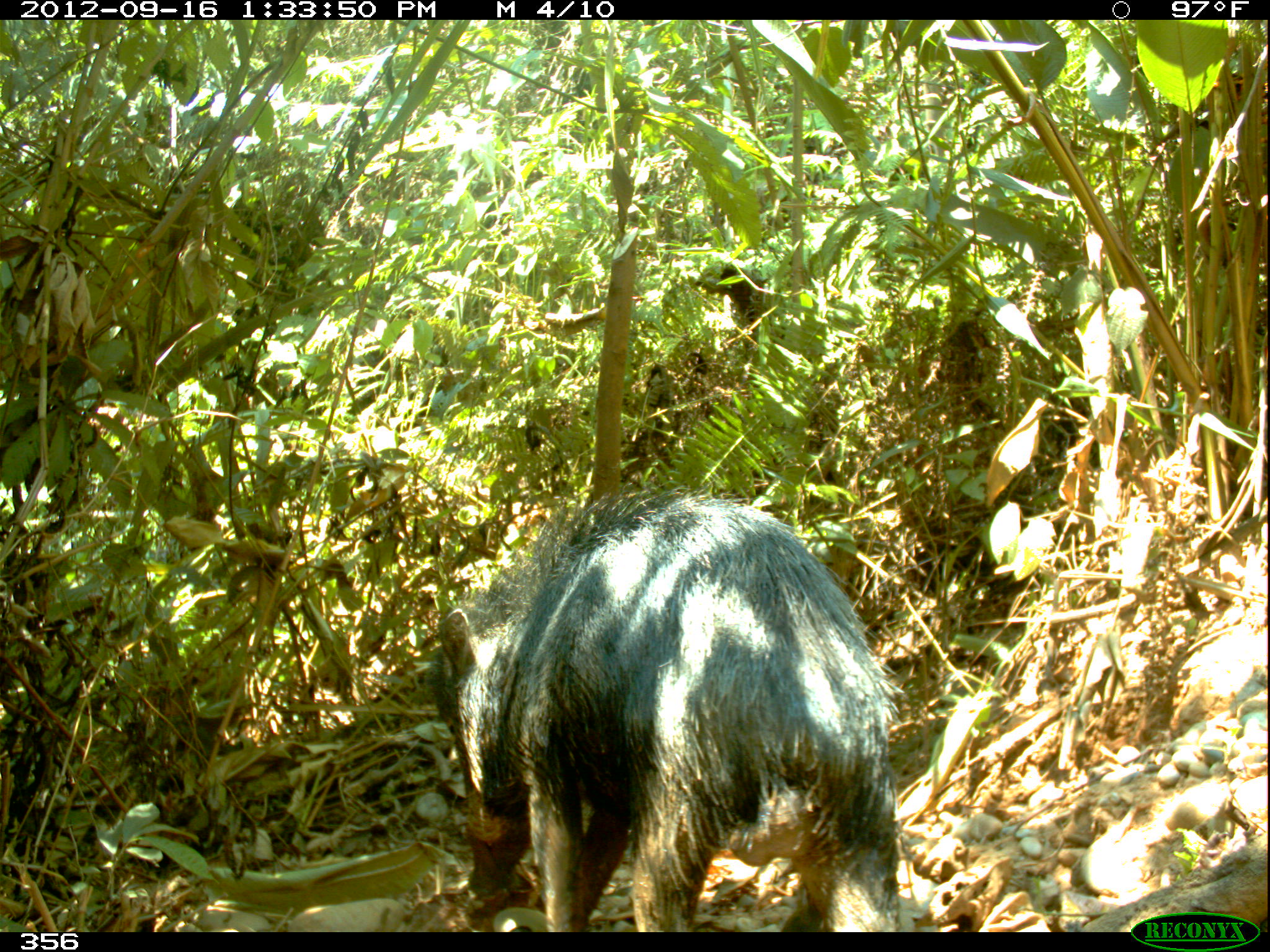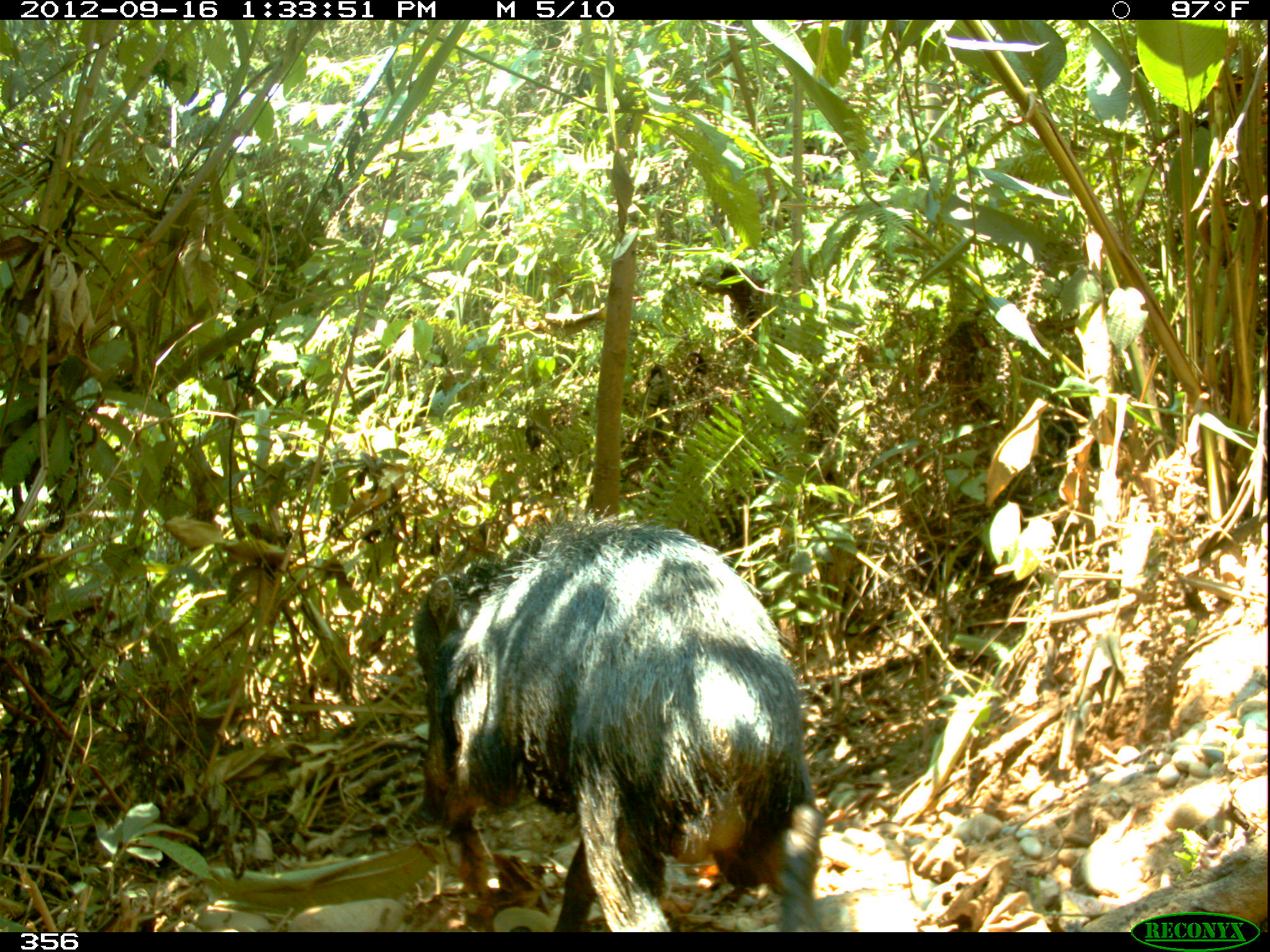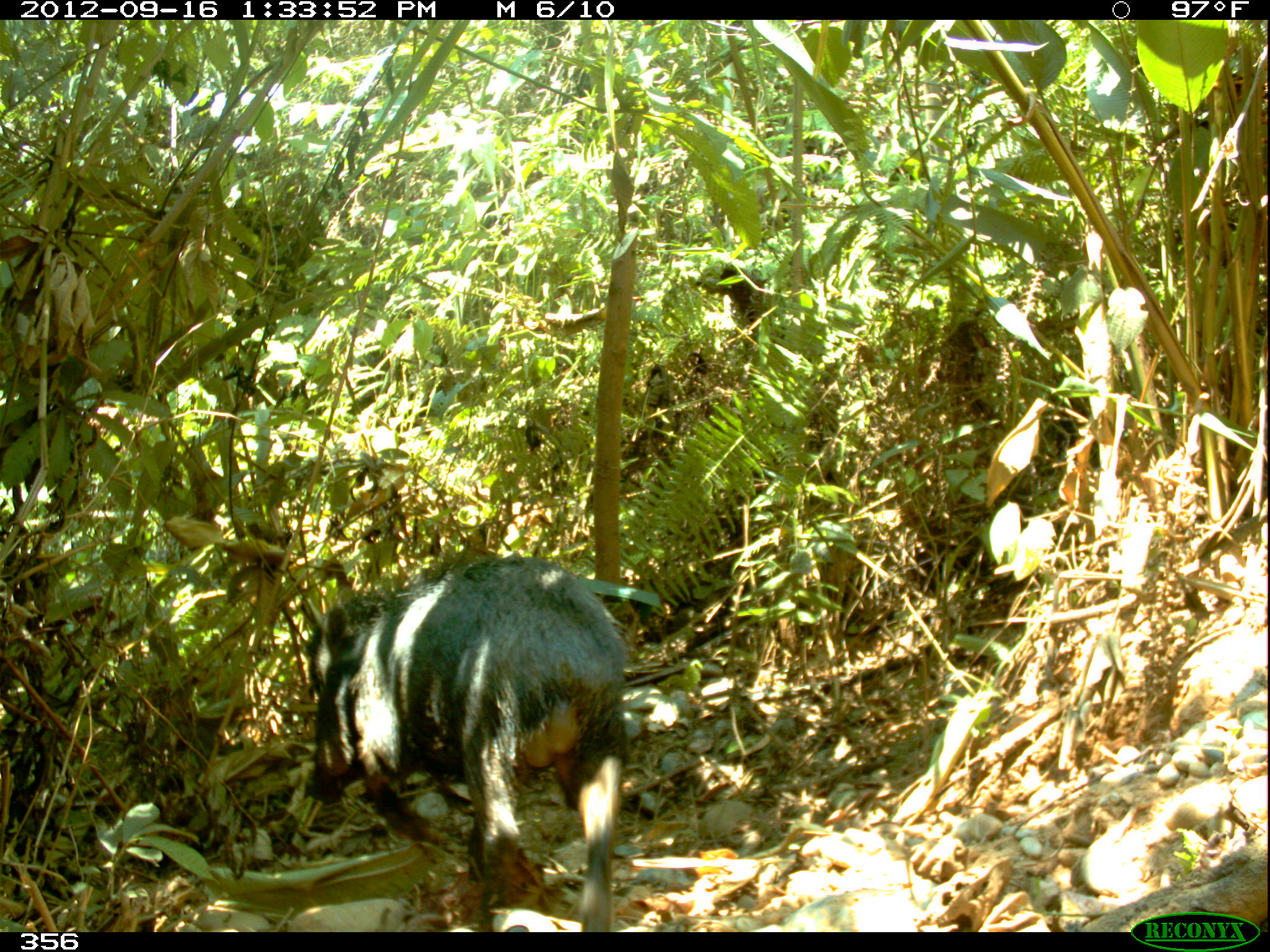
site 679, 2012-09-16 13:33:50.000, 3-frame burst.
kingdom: Animalia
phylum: Chordata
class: Mammalia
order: Artiodactyla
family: Tayassuidae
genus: Tayassu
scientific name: Tayassu pecari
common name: white-lipped peccary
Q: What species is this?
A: Tayassu pecari (white-lipped peccary).